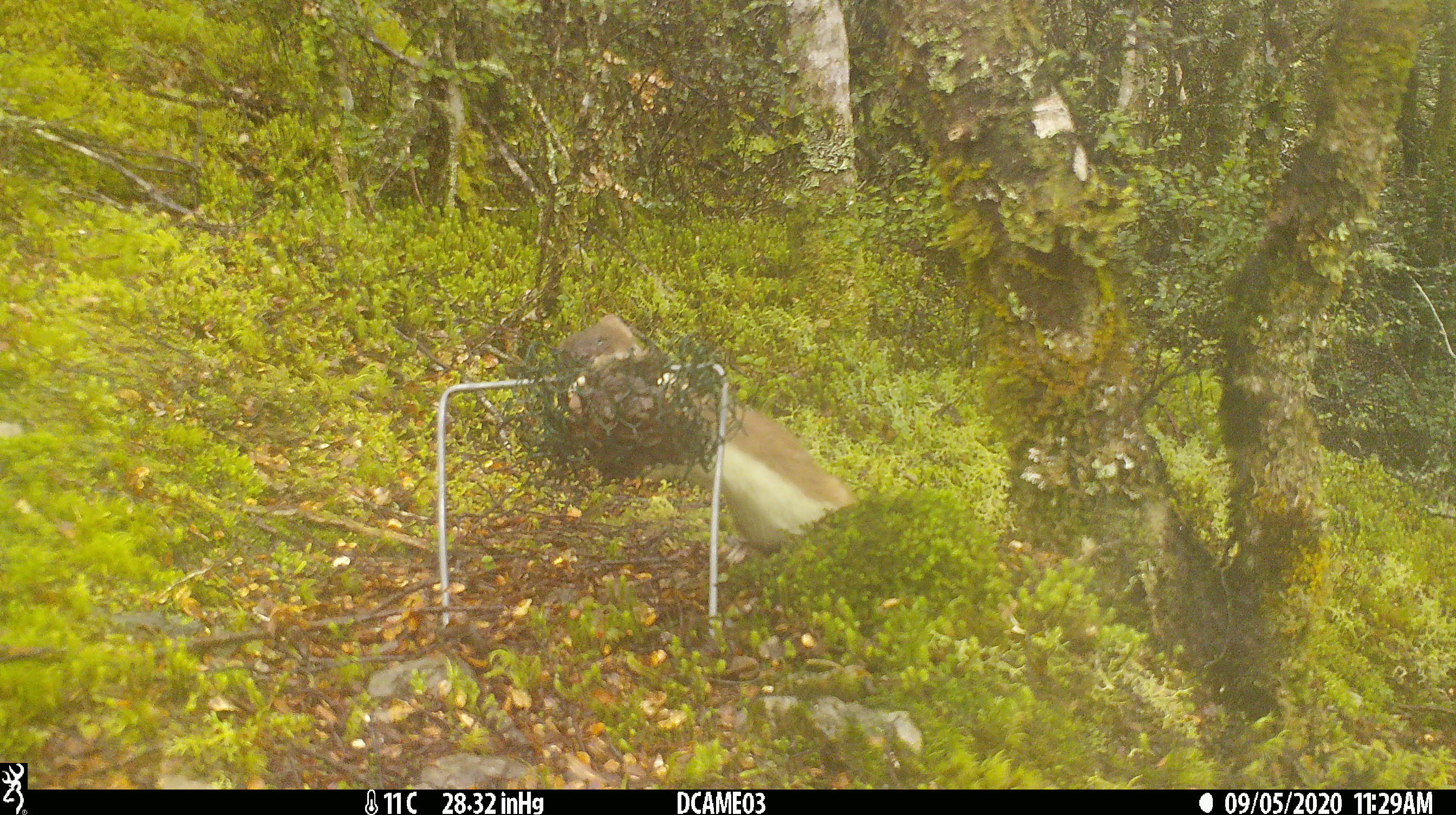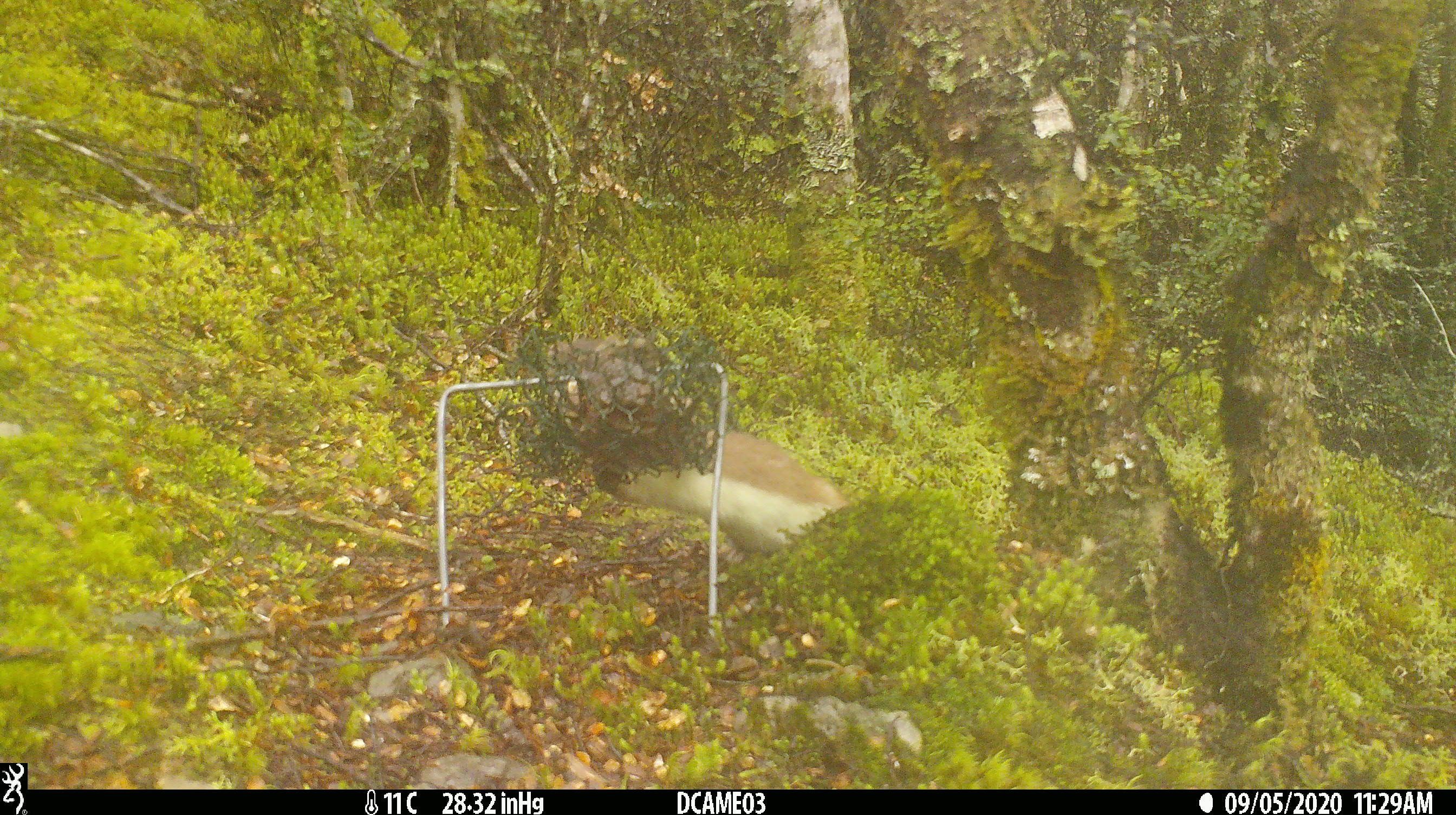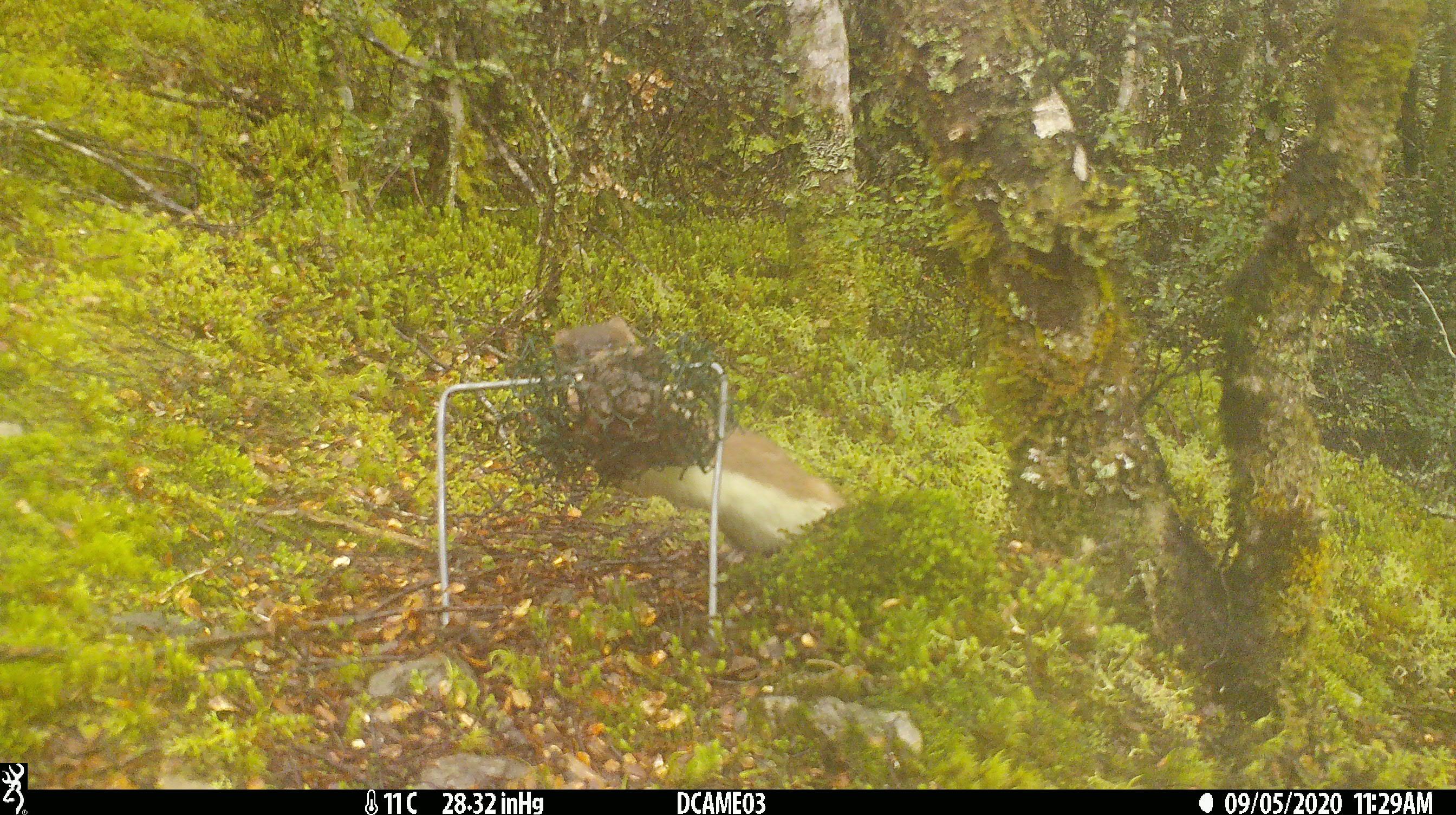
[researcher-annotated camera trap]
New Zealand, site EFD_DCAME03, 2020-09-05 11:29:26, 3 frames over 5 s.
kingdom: Animalia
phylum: Chordata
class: Mammalia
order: Carnivora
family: Mustelidae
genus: Mustela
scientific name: Mustela erminea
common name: stoat